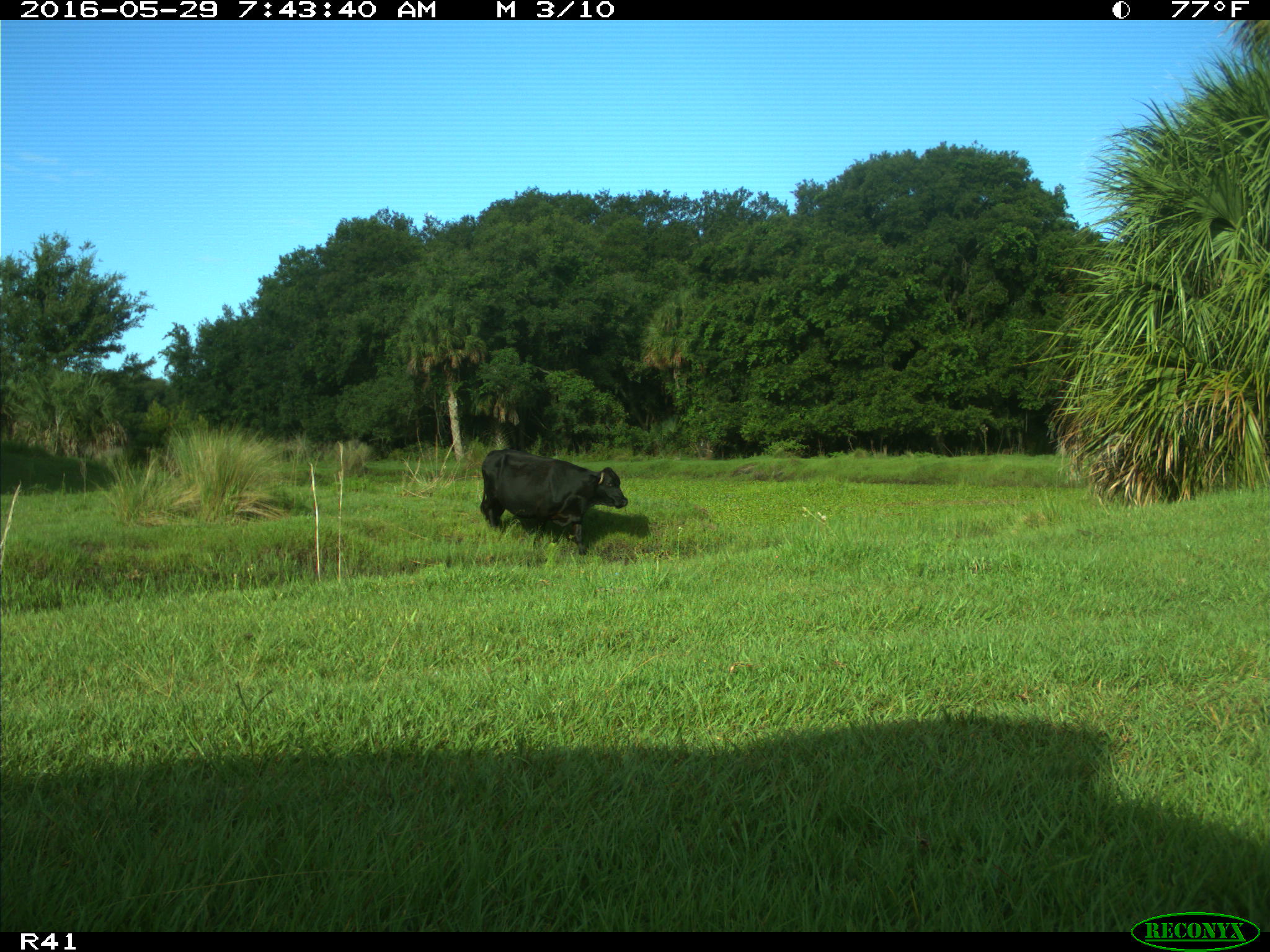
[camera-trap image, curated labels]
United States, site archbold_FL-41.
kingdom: Animalia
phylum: Chordata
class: Mammalia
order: Artiodactyla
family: Bovidae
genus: Bos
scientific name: Bos taurus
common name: domestic cow